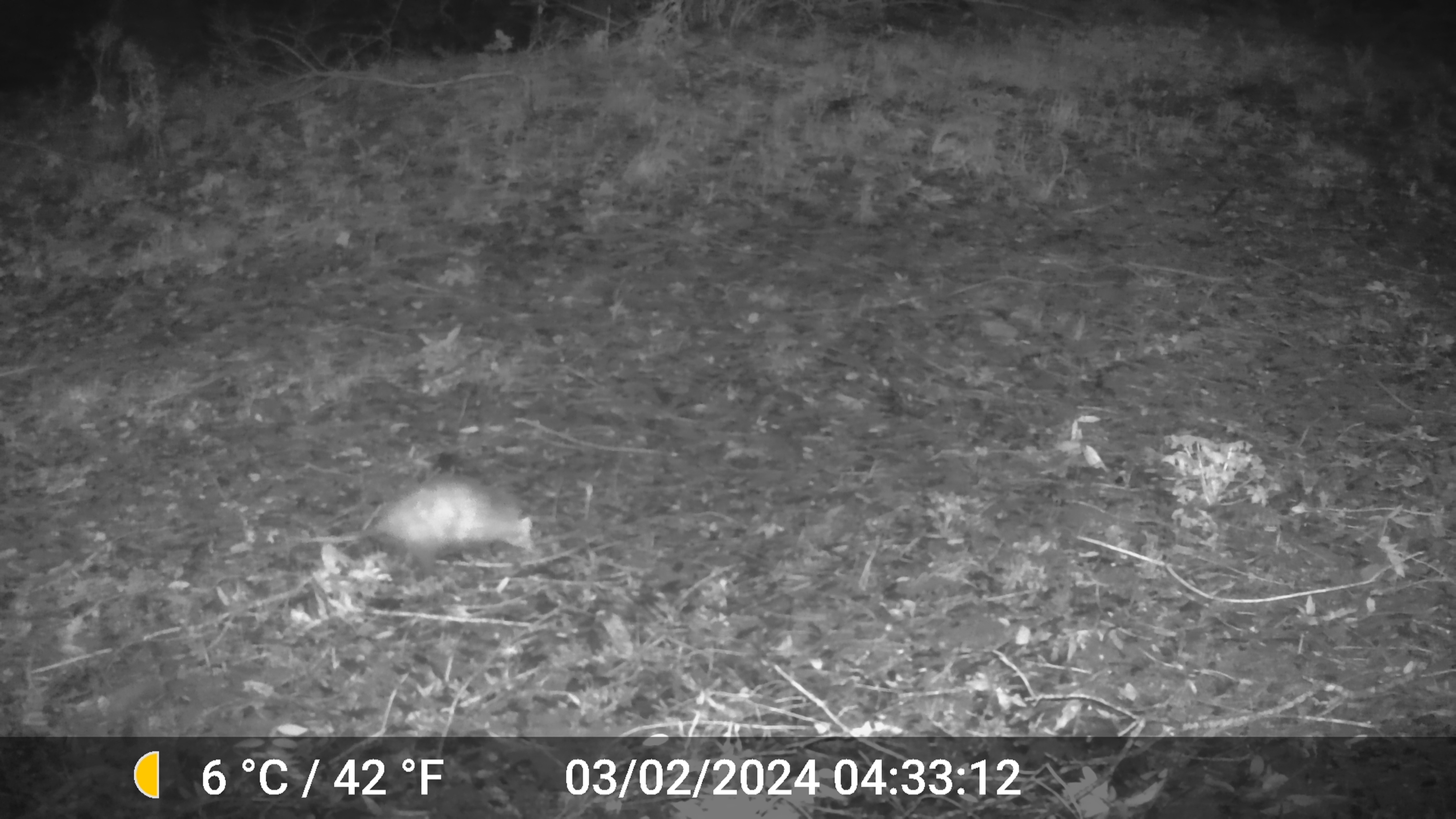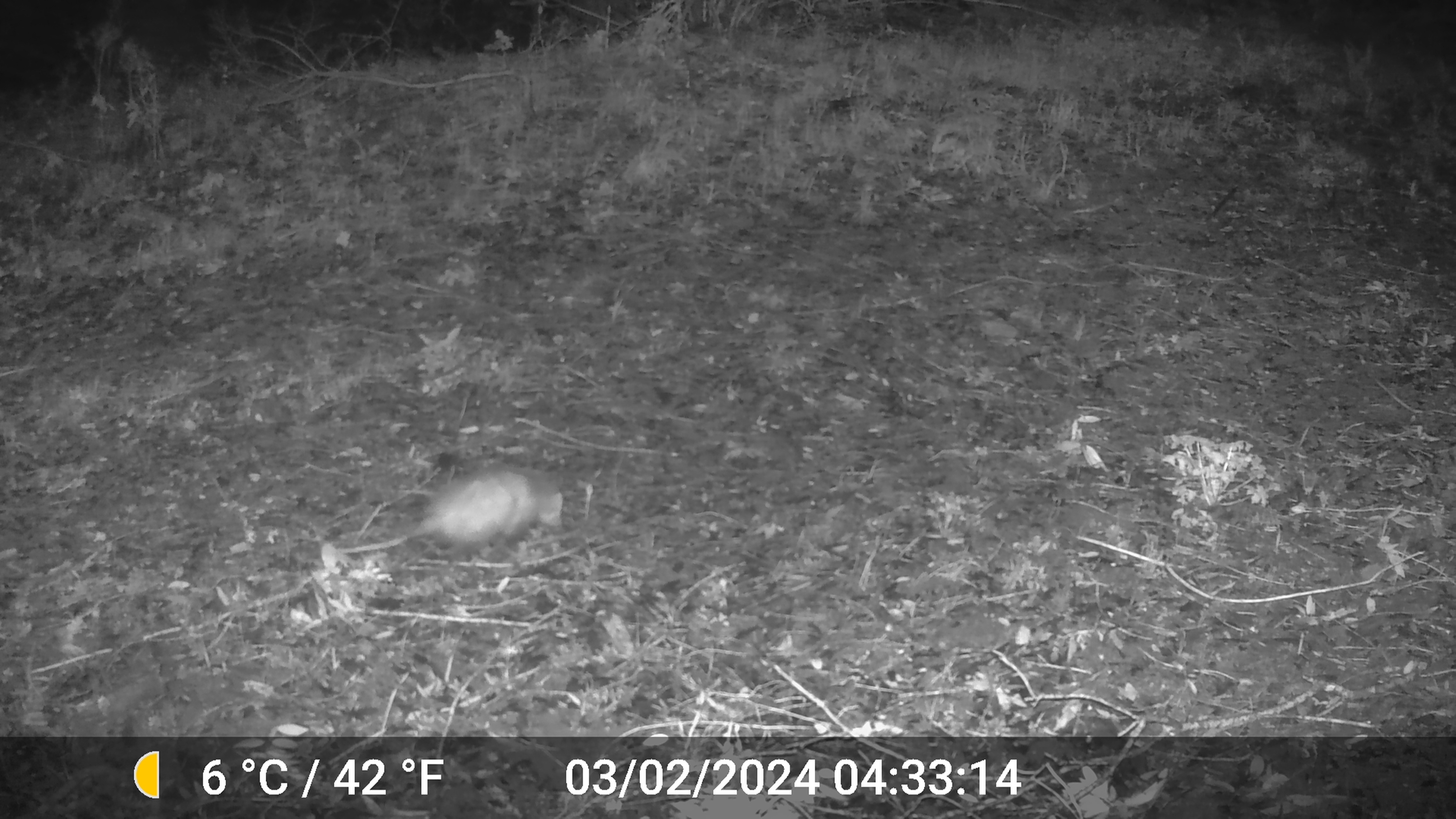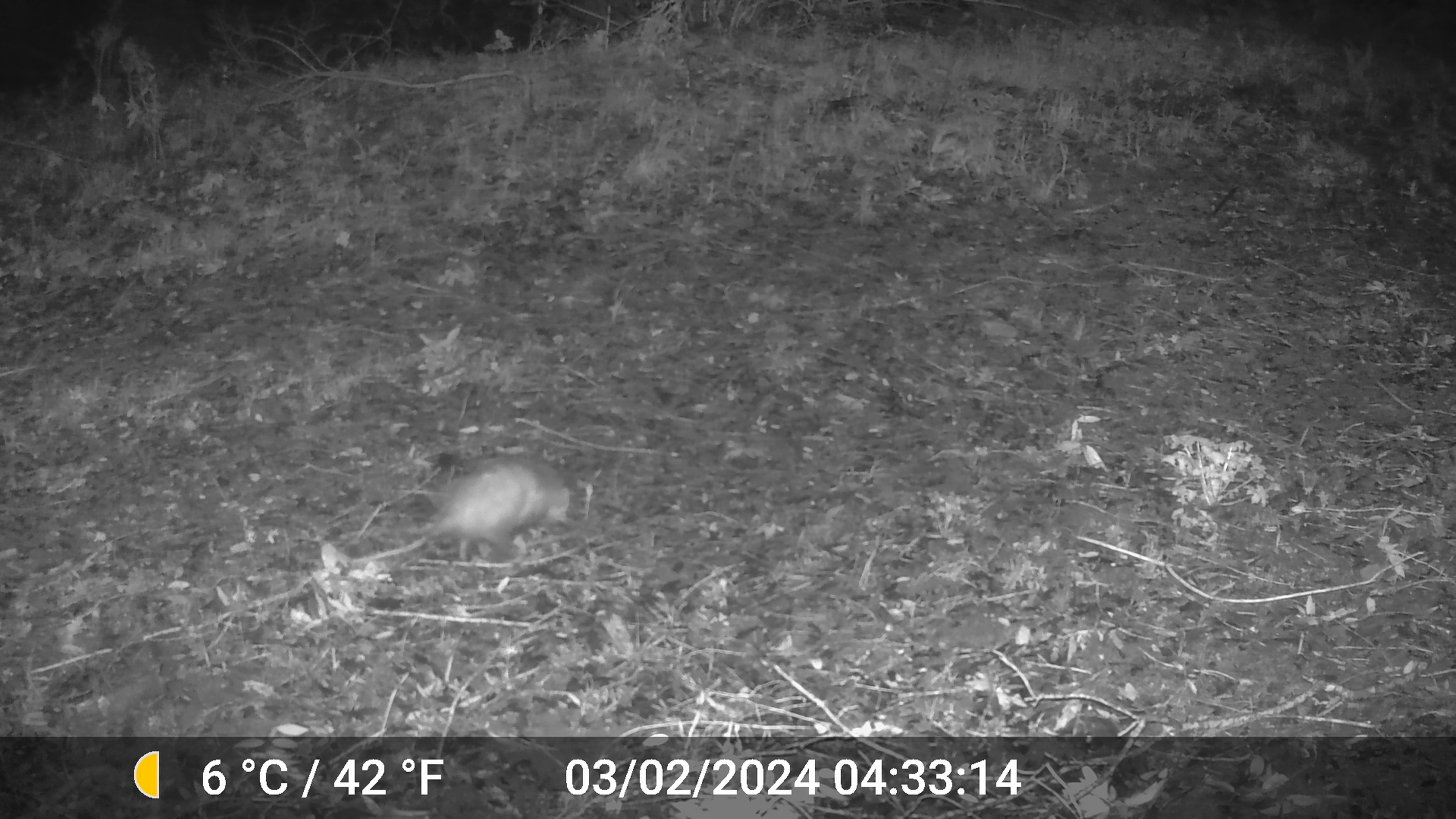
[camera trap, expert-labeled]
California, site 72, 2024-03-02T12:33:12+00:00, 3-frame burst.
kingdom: Animalia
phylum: Chordata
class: Mammalia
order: Didelphimorphia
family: Didelphidae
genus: Didelphis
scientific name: Didelphis virginiana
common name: virginia opossum